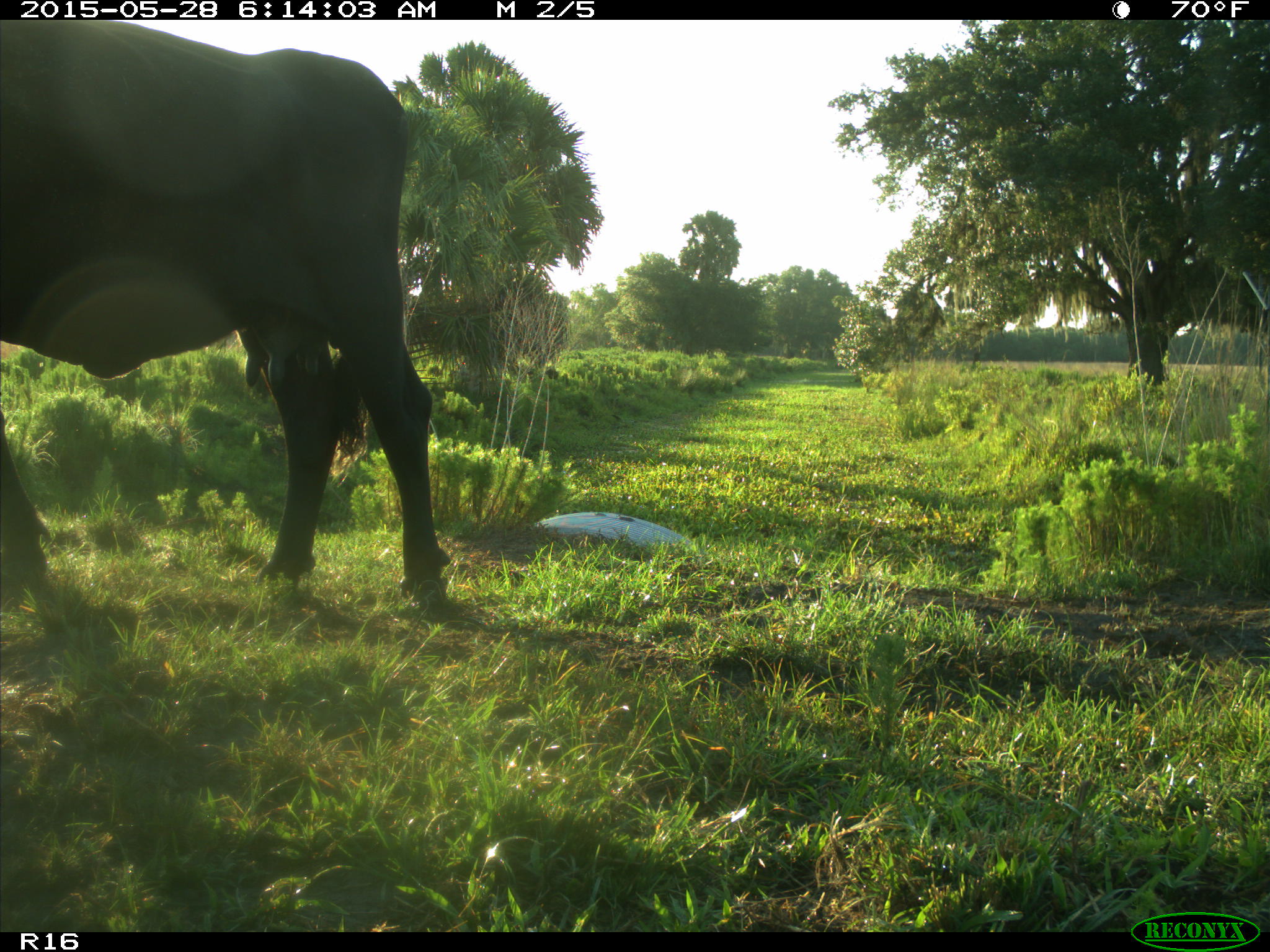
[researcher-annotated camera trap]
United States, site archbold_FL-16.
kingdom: Animalia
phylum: Chordata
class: Mammalia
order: Artiodactyla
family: Bovidae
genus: Bos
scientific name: Bos taurus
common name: domestic cow